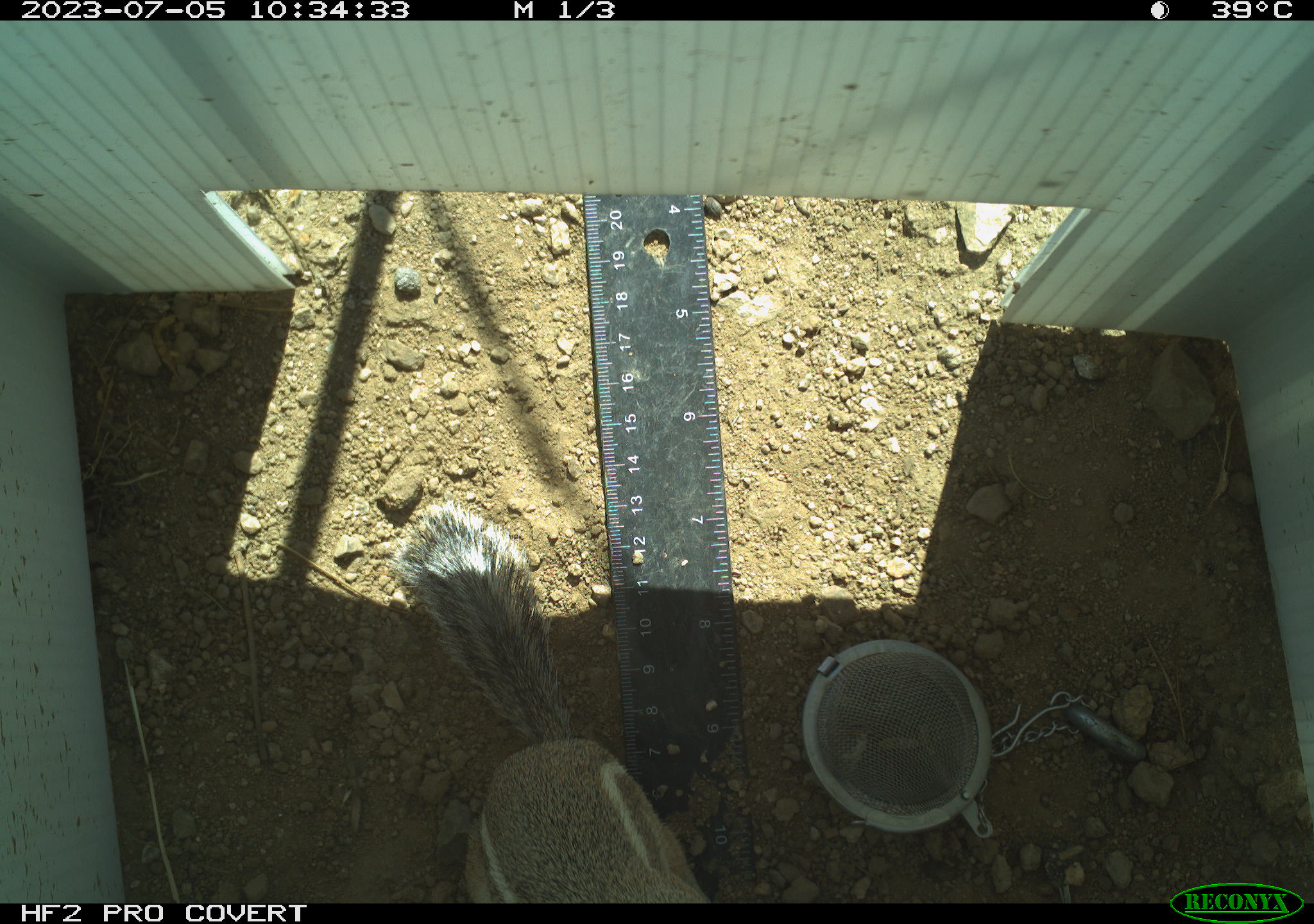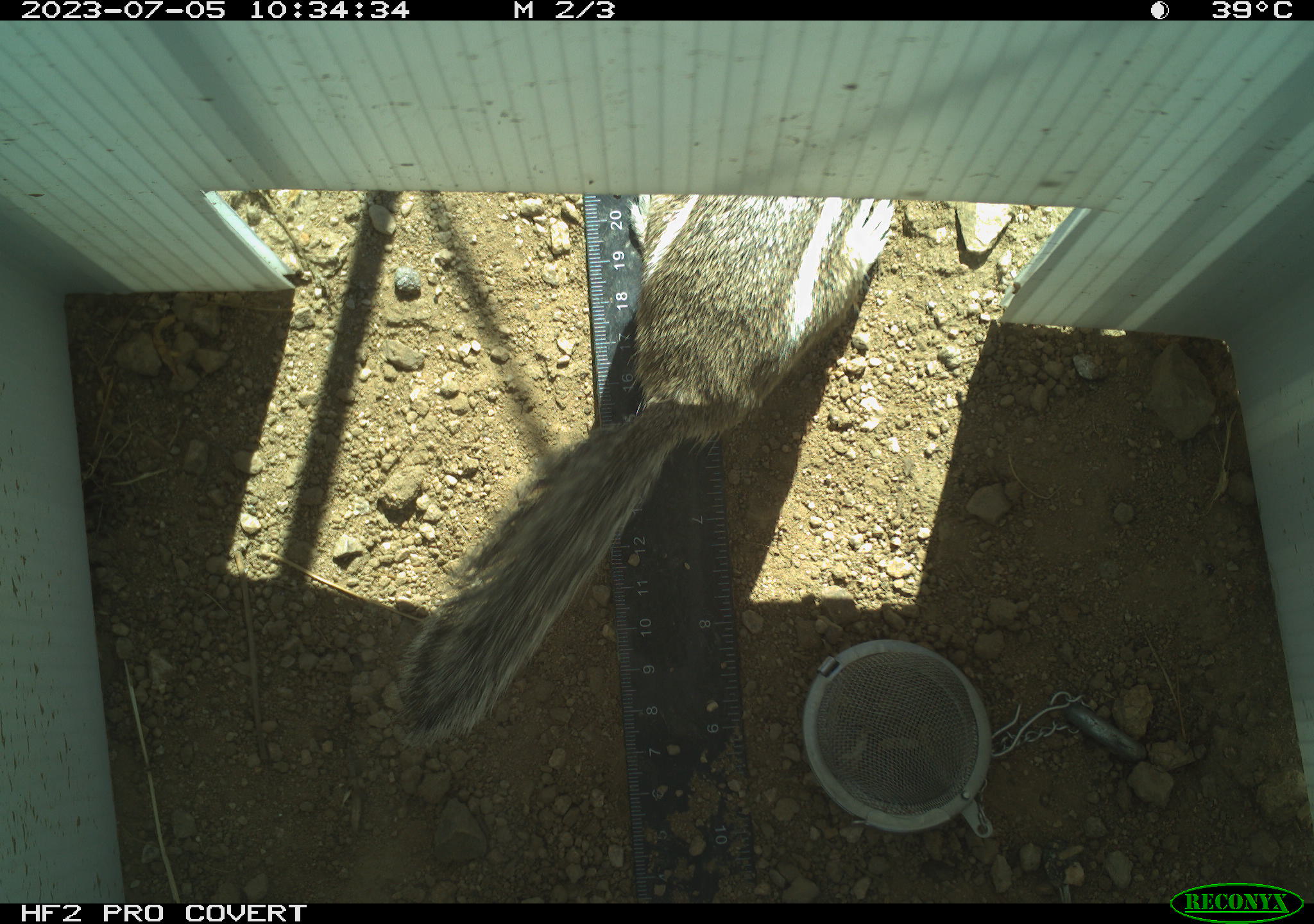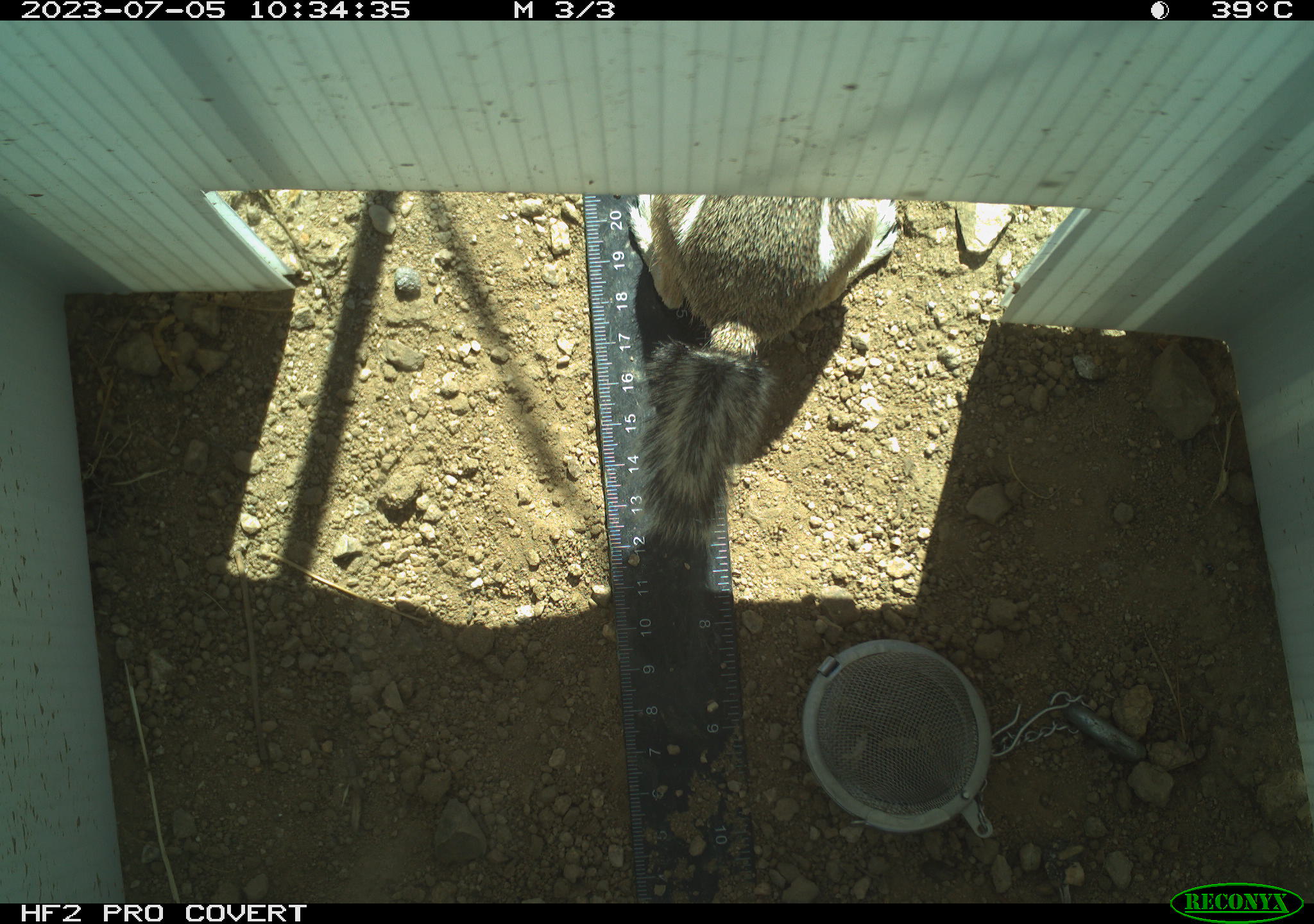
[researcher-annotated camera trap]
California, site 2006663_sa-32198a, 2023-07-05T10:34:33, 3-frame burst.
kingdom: Animalia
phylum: Chordata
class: Mammalia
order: Rodentia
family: Sciuridae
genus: Ammospermophilus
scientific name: Ammospermophilus leucurus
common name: white-tailed antelope squirrel